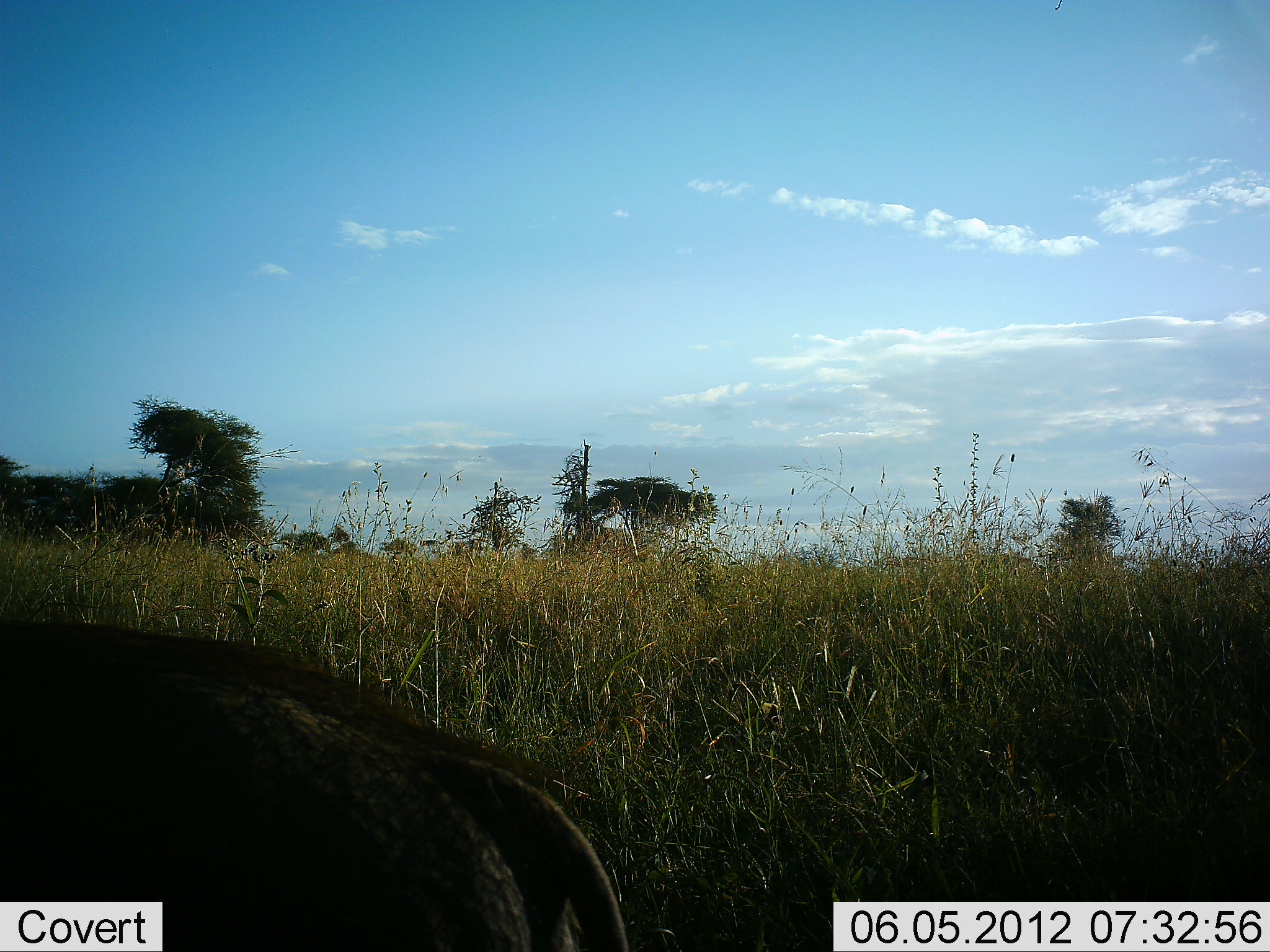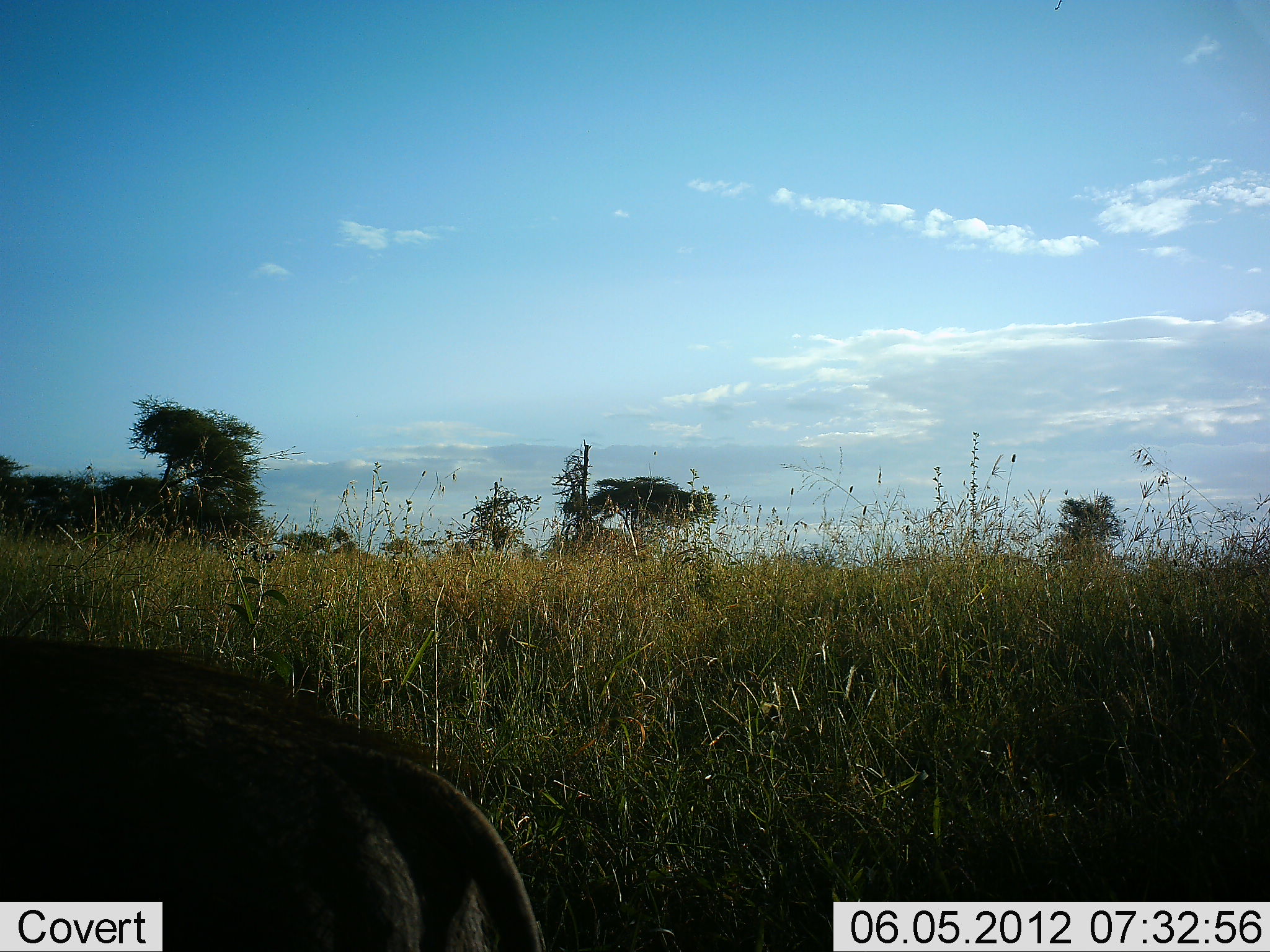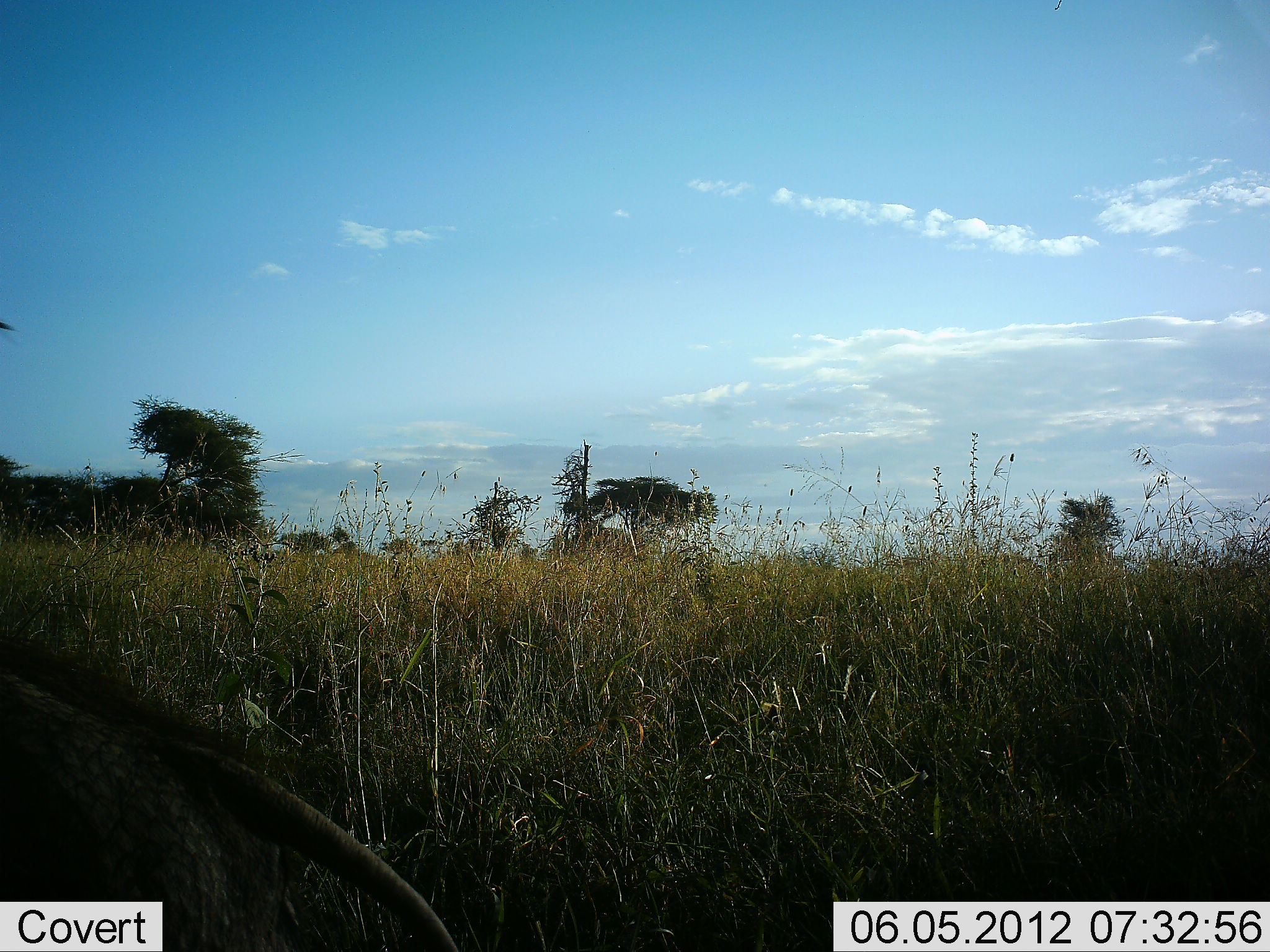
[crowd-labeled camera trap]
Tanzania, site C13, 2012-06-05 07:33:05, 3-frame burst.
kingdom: Animalia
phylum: Chordata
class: Mammalia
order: Artiodactyla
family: Suidae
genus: Phacochoerus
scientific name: Phacochoerus africanus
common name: warthog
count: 1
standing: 45%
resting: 0%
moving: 55%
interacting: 0%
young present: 0%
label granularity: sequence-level